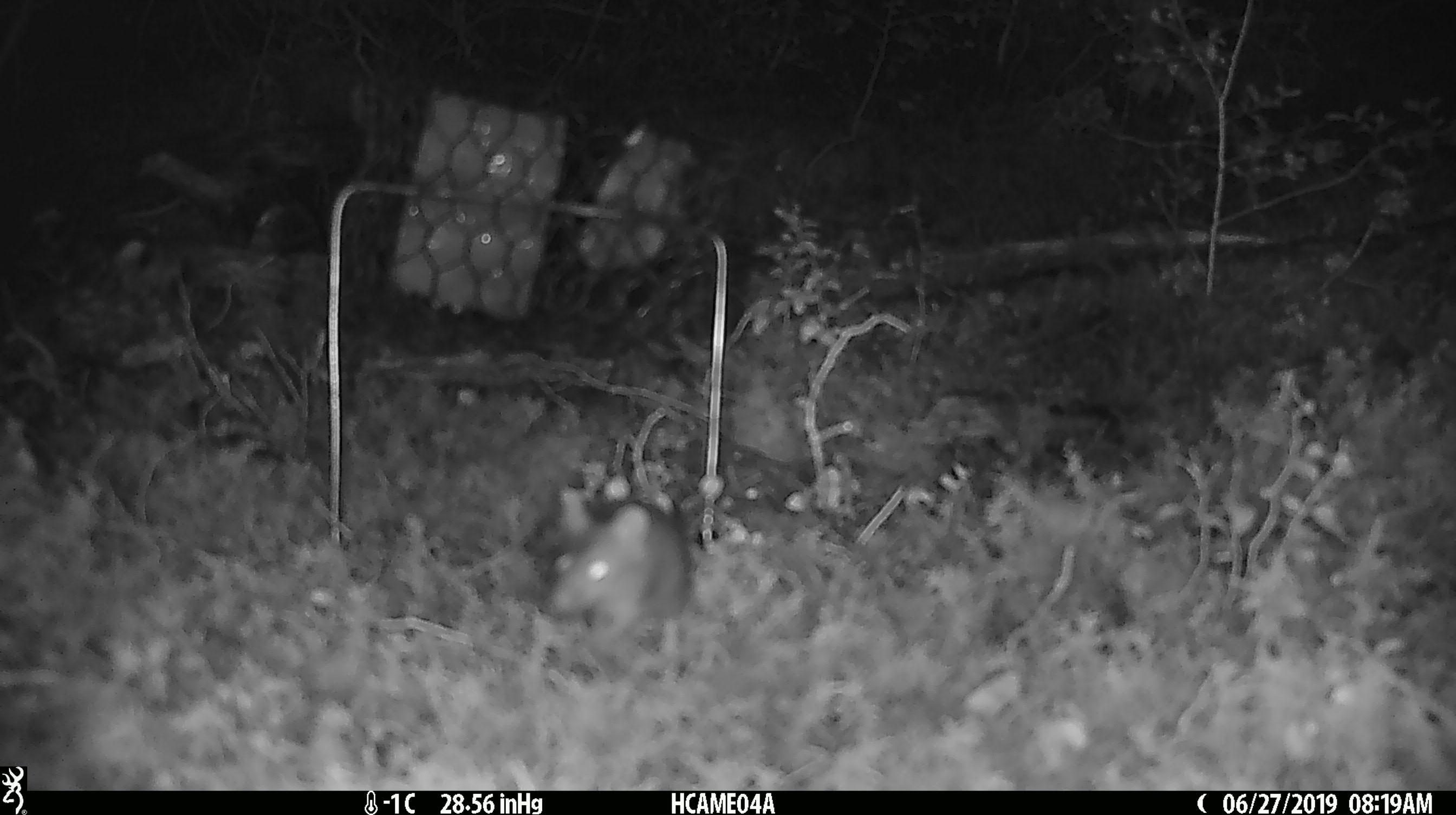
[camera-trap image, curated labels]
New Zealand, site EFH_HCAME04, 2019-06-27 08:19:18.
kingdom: Animalia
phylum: Chordata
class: Mammalia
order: Rodentia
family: Muridae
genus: Mus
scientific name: Mus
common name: mouse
Mouse (Mus).